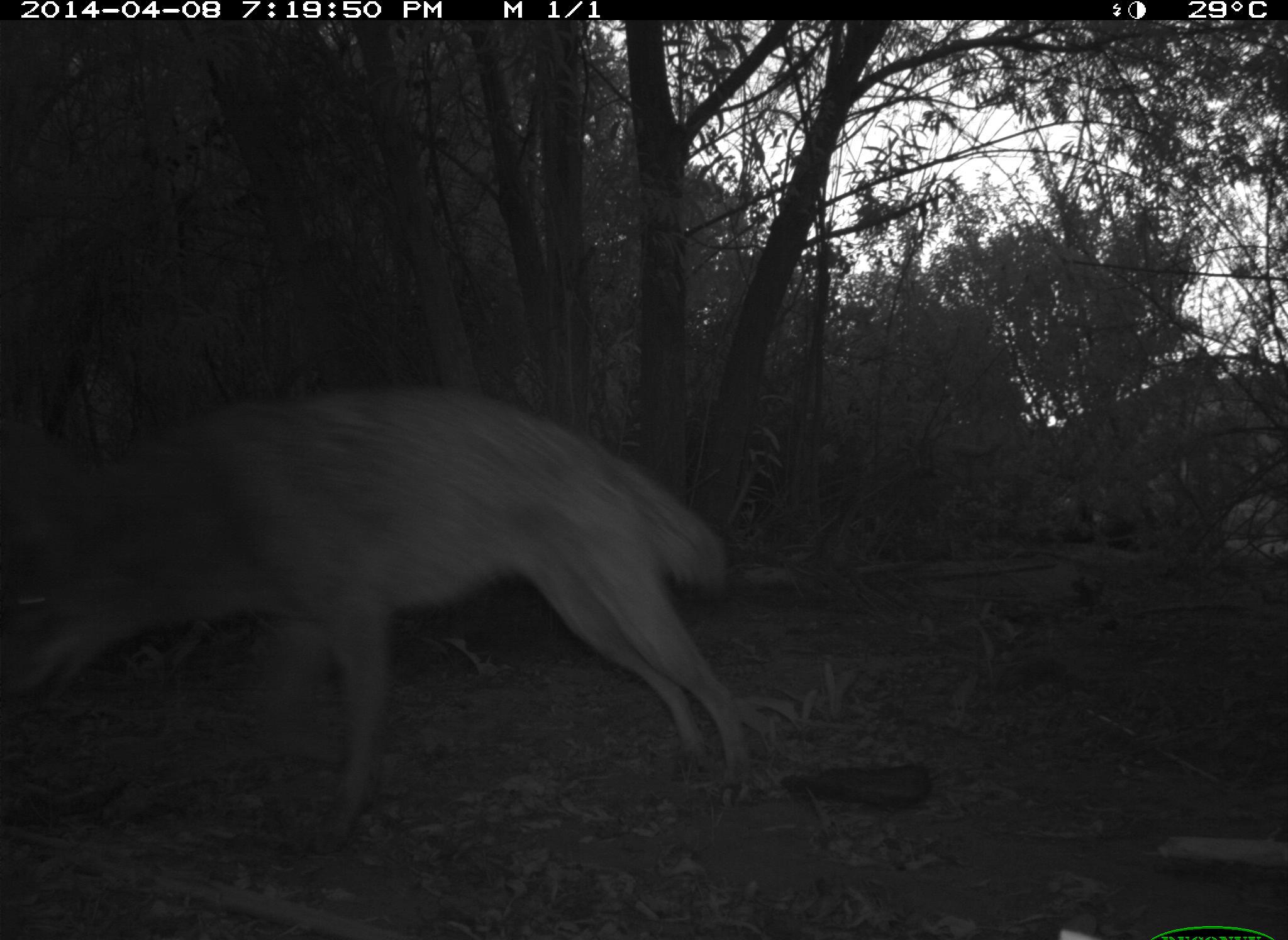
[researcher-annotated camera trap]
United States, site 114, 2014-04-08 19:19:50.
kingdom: Animalia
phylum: Chordata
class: Mammalia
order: Carnivora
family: Canidae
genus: Canis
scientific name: Canis latrans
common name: coyote